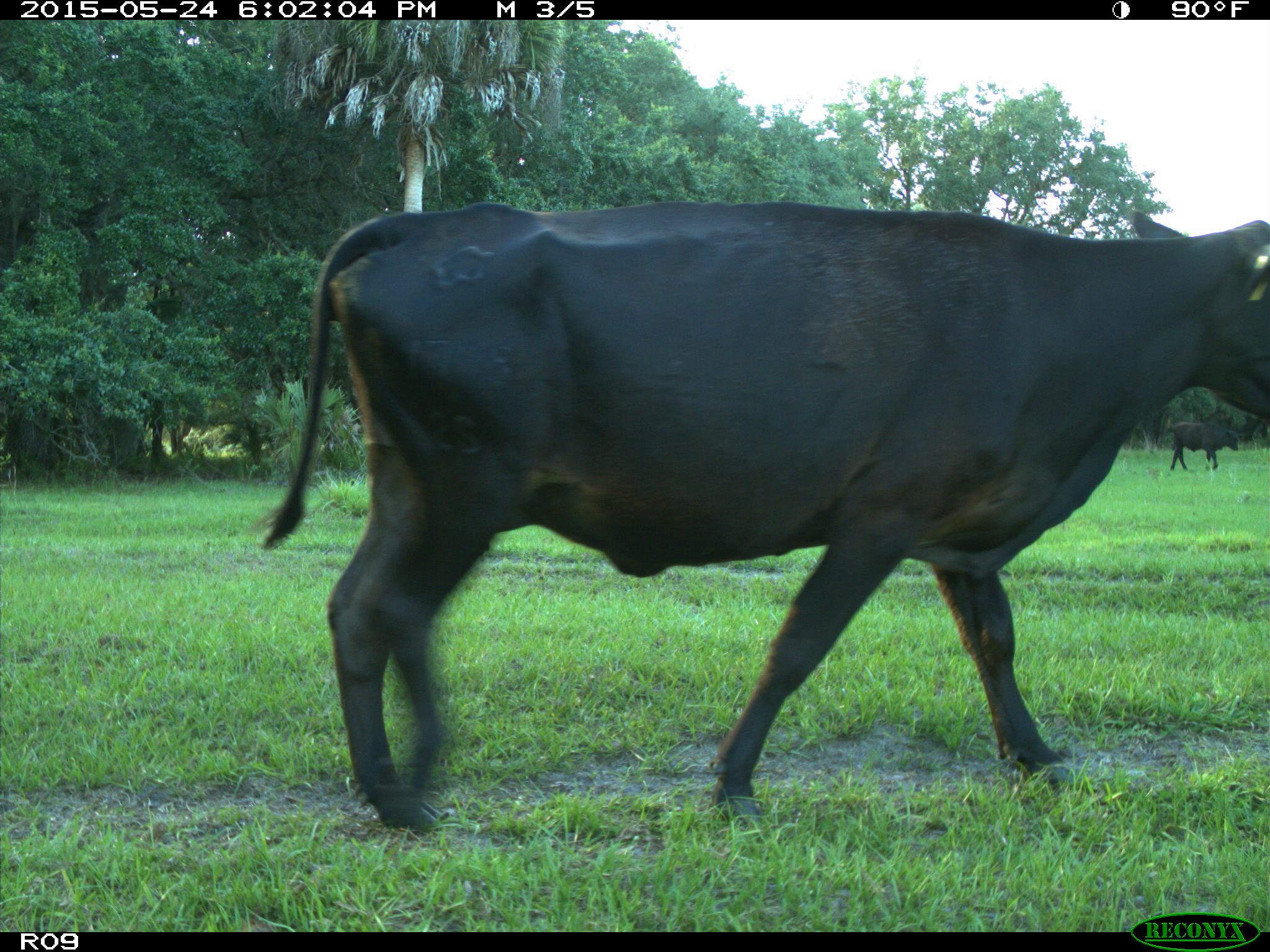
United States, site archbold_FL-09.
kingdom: Animalia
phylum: Chordata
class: Mammalia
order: Artiodactyla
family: Bovidae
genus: Bos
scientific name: Bos taurus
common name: domestic cow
Bos taurus (domestic cow).